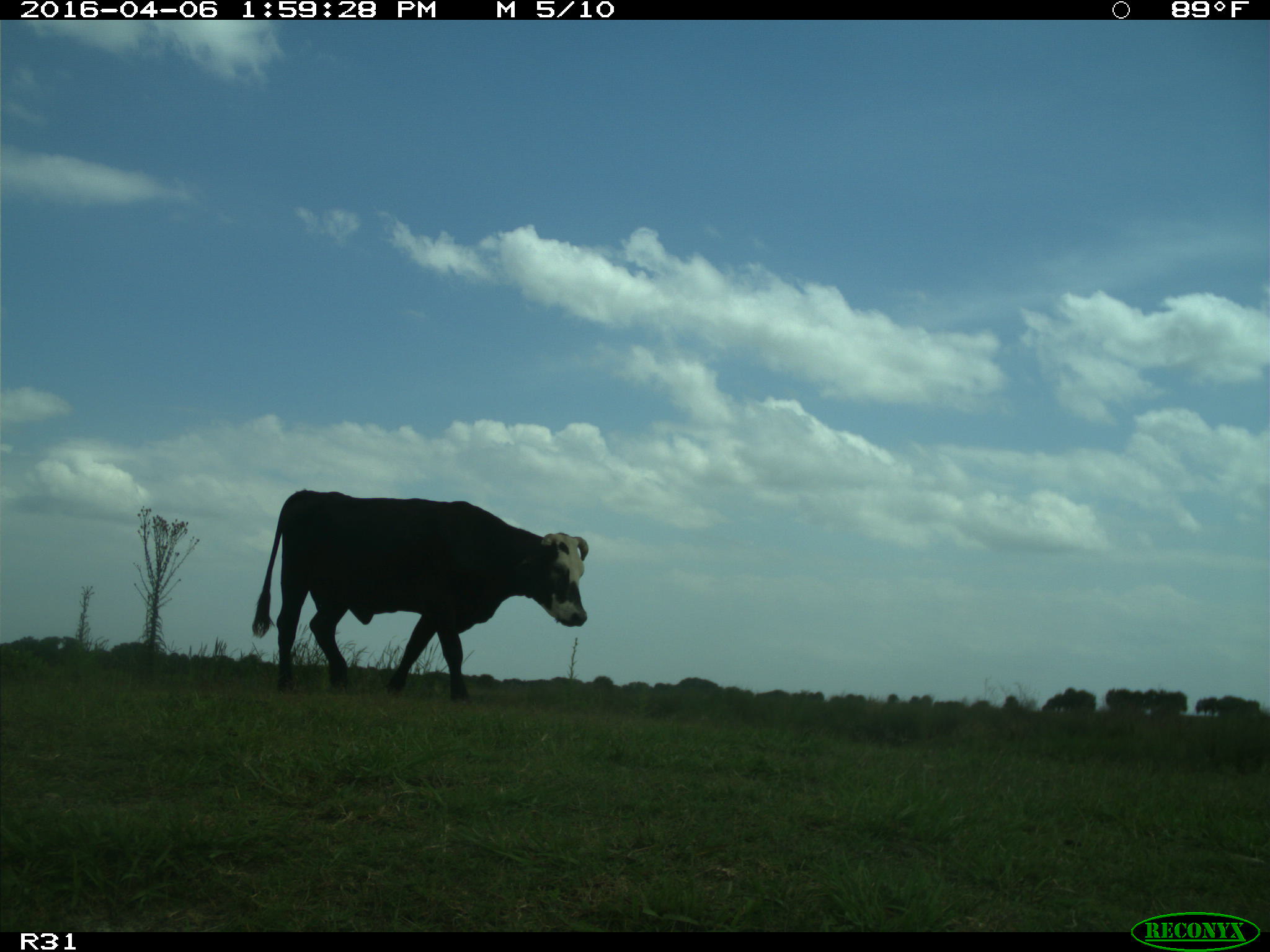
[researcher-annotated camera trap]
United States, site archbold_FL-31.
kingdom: Animalia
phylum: Chordata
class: Mammalia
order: Artiodactyla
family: Bovidae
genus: Bos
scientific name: Bos taurus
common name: domestic cow